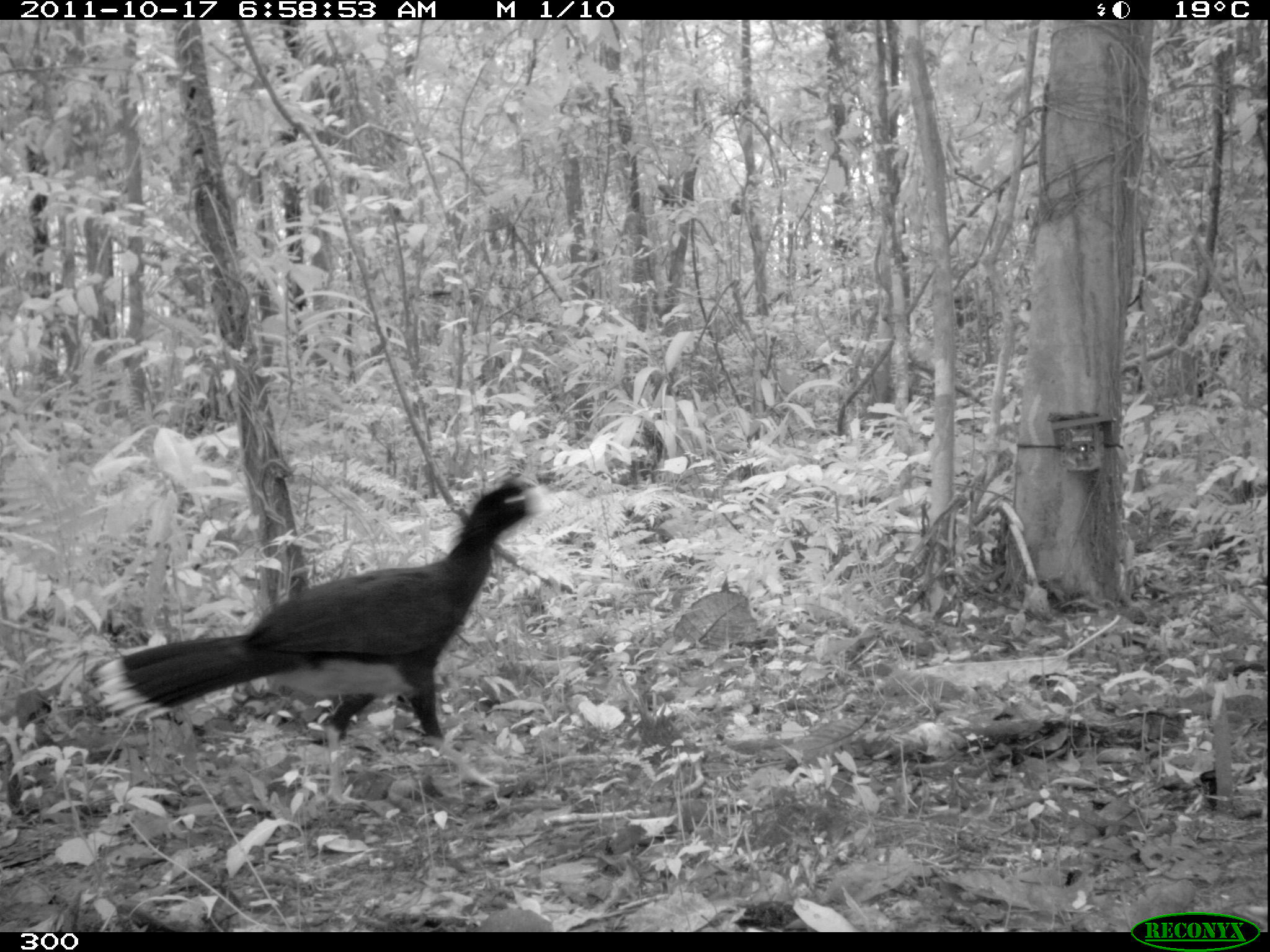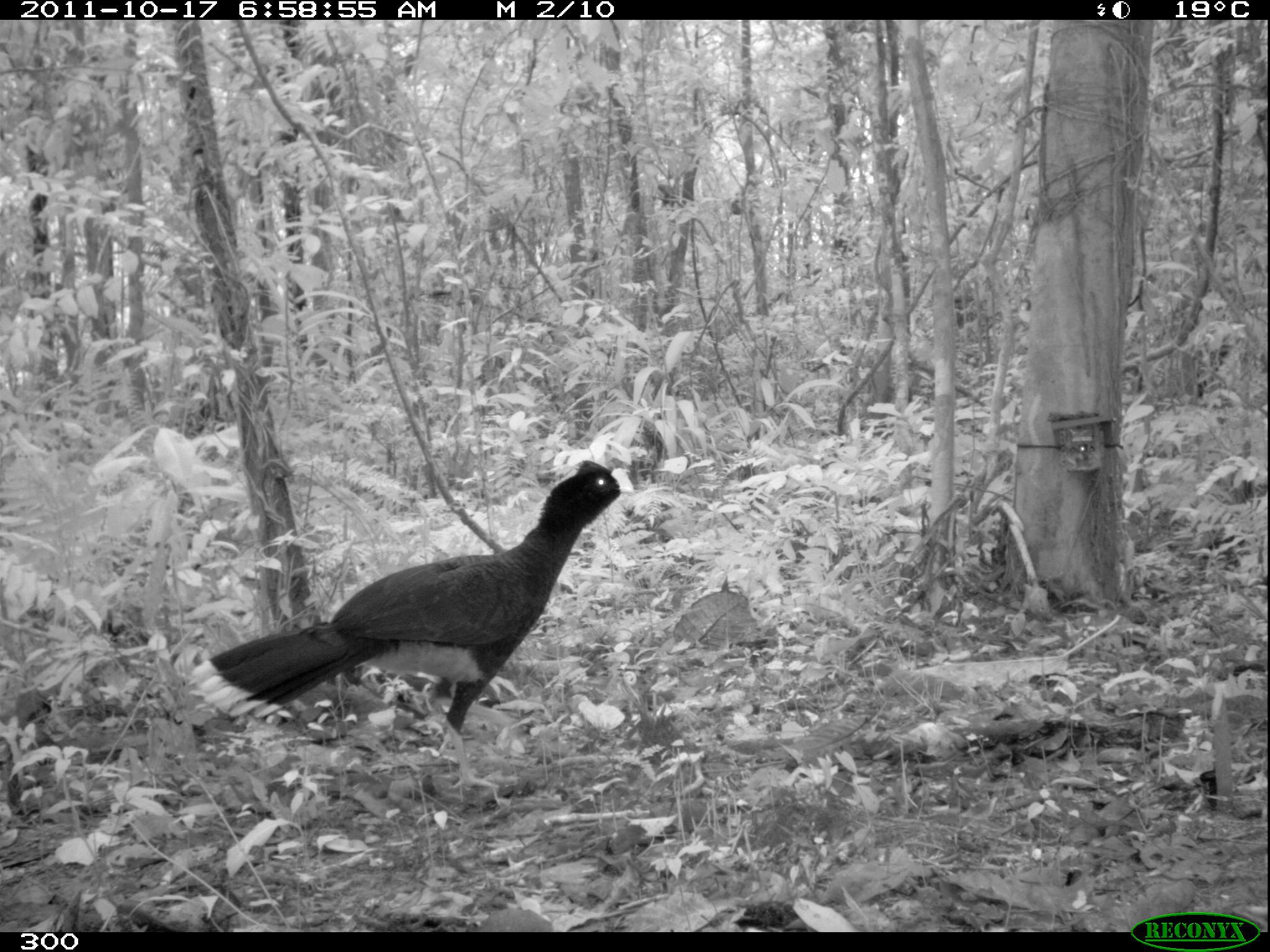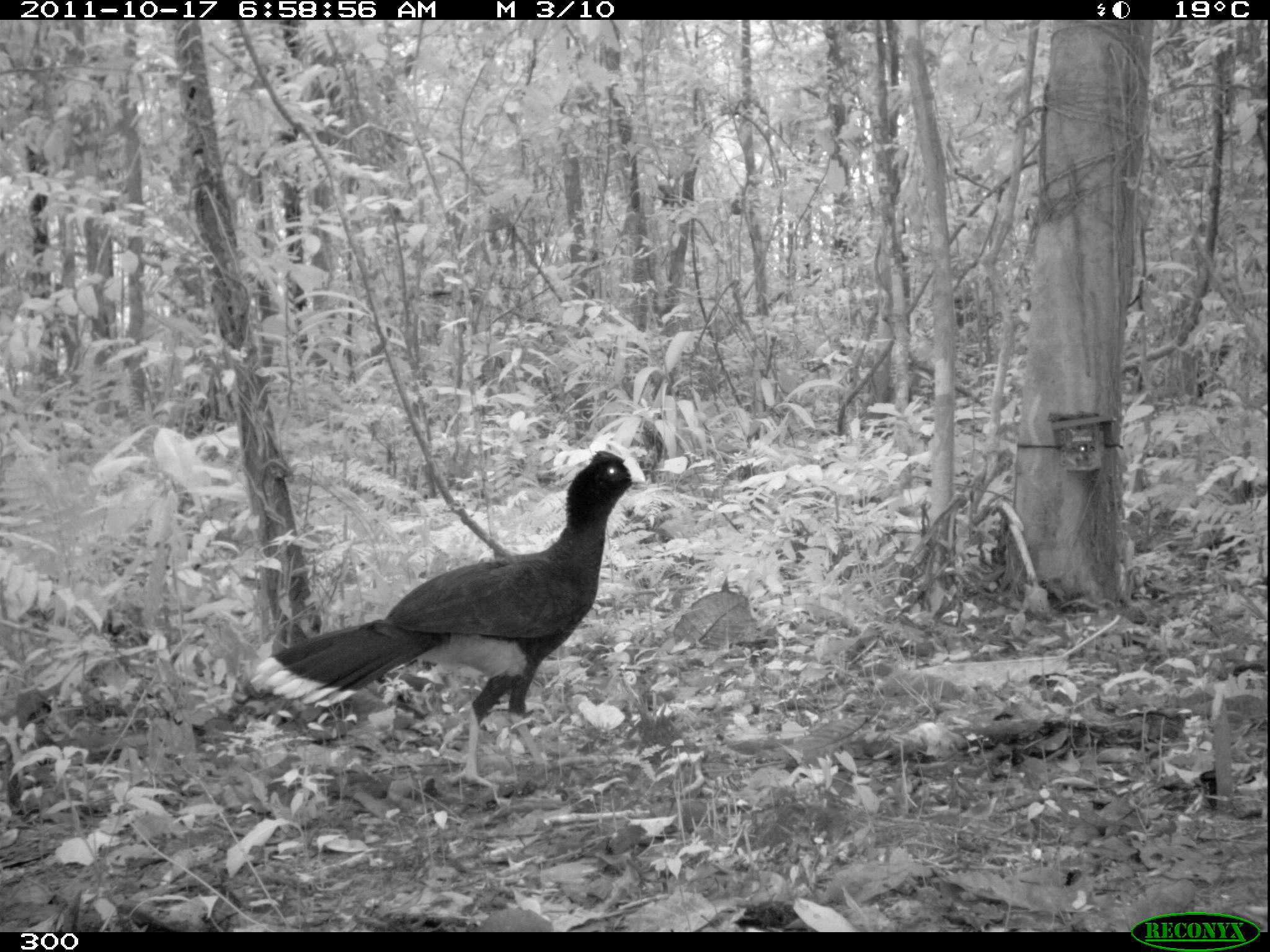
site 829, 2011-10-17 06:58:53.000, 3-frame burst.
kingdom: Animalia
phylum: Chordata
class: Aves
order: Galliformes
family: Cracidae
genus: Mitu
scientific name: Mitu tuberosum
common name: razor-billed curassow